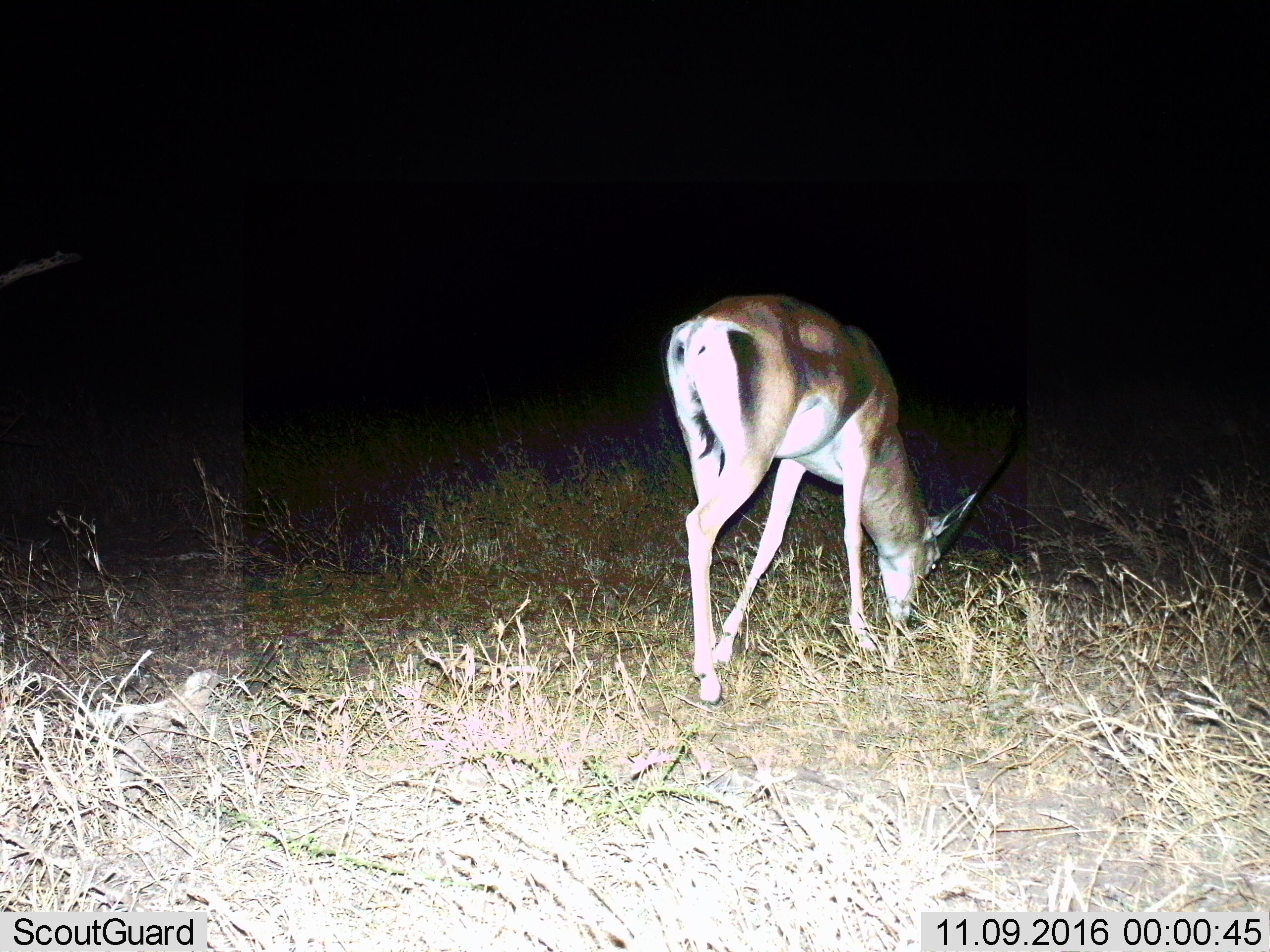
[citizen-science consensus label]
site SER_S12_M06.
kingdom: Animalia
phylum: Chordata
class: Mammalia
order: Artiodactyla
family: Bovidae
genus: Nanger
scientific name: Nanger granti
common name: grant's gazelle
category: gazellegrants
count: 1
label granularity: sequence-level